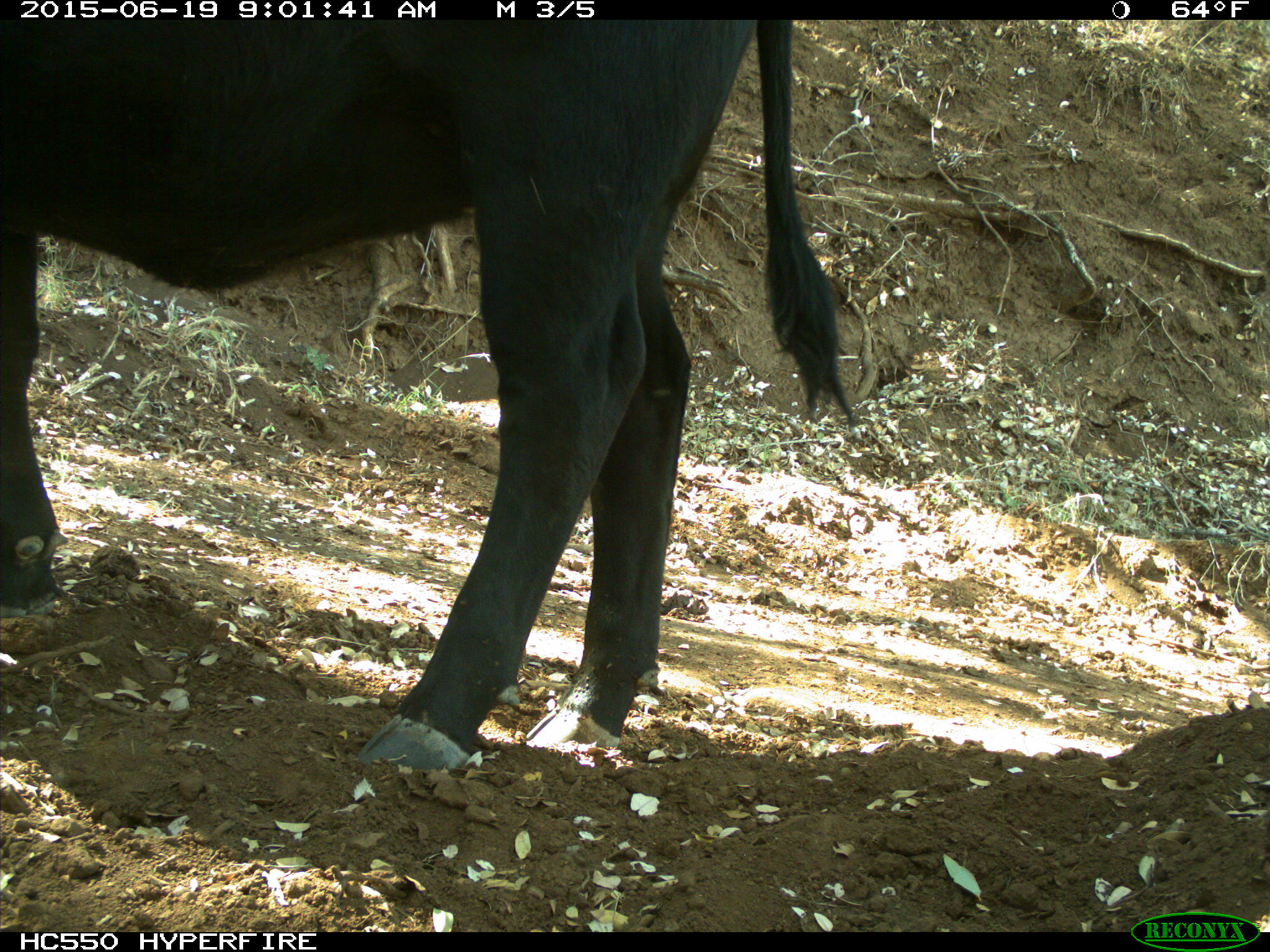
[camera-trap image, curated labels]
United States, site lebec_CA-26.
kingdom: Animalia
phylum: Chordata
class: Mammalia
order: Artiodactyla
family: Bovidae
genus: Bos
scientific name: Bos taurus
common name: domestic cow